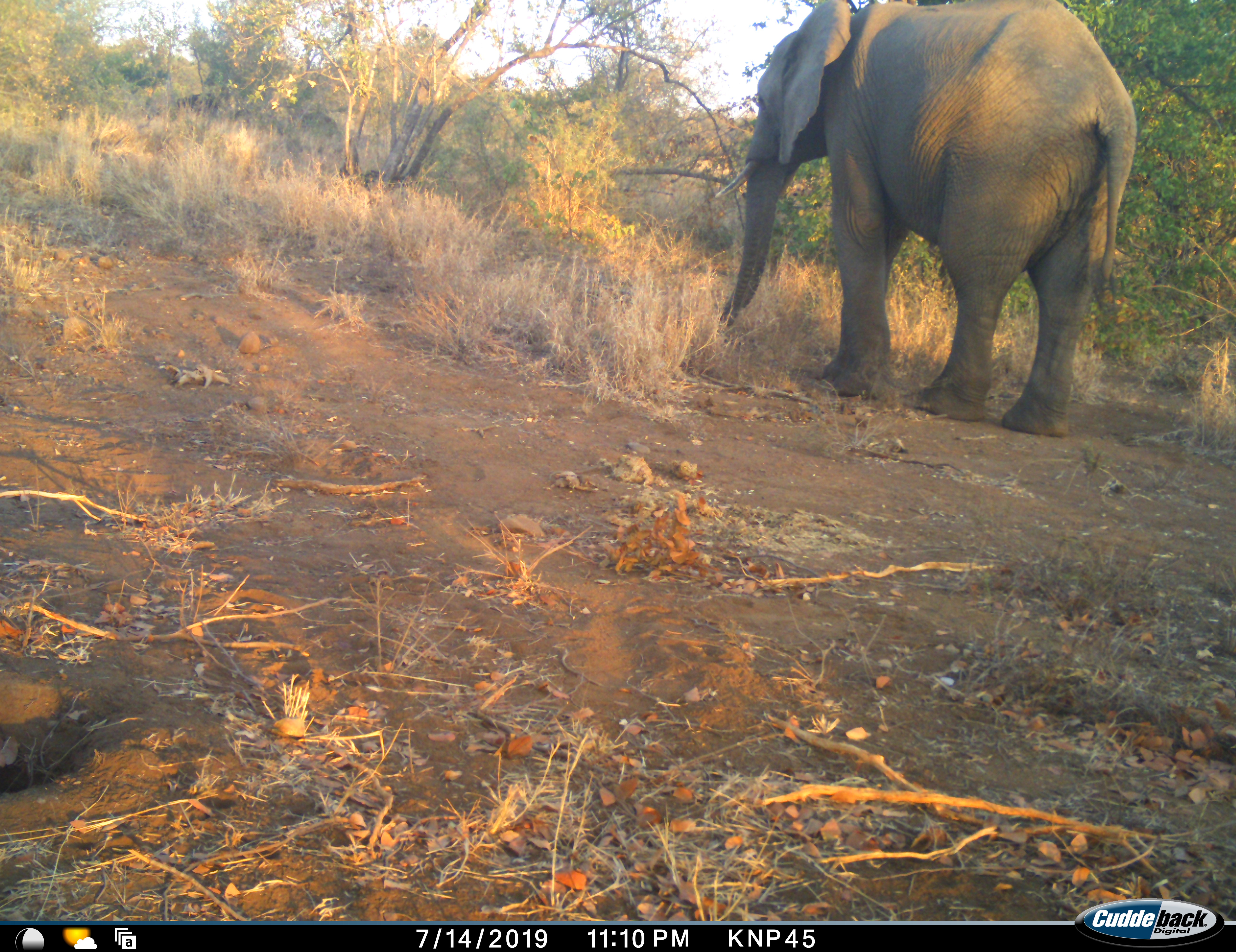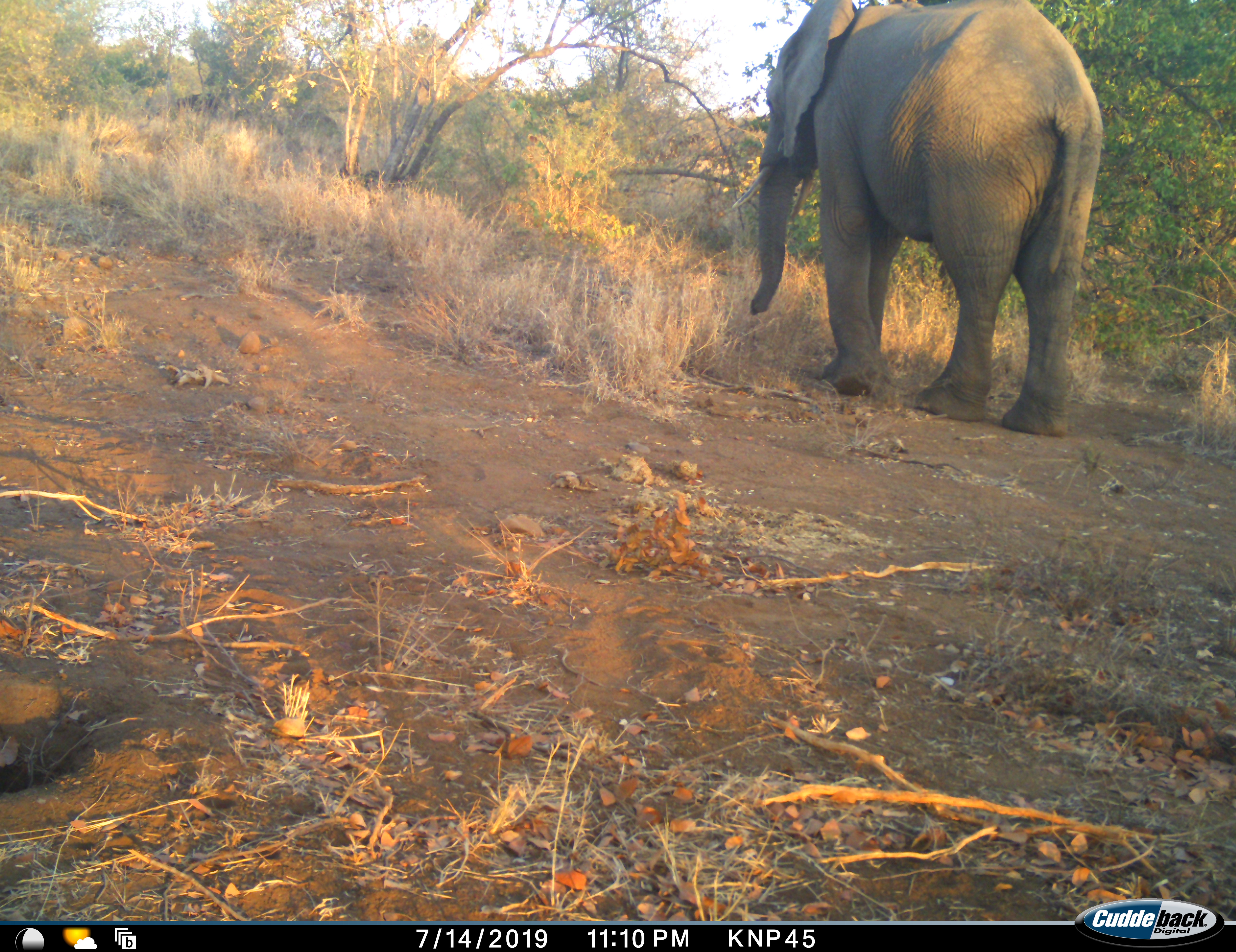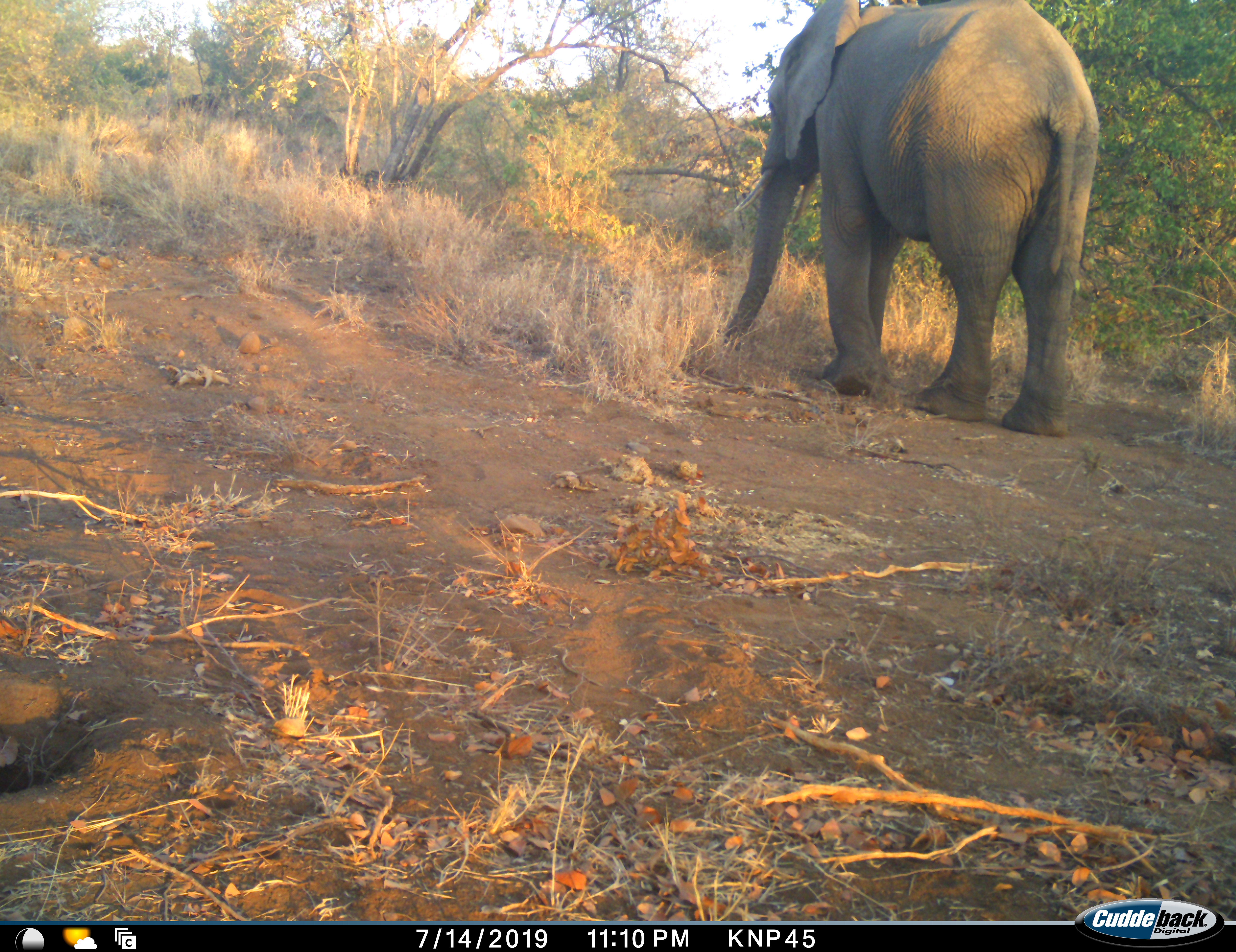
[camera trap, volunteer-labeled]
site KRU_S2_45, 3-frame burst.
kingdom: Animalia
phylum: Chordata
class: Mammalia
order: Proboscidea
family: Elephantidae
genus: Loxodonta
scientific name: Loxodonta africana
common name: african bush elephant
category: elephant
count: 1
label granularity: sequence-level